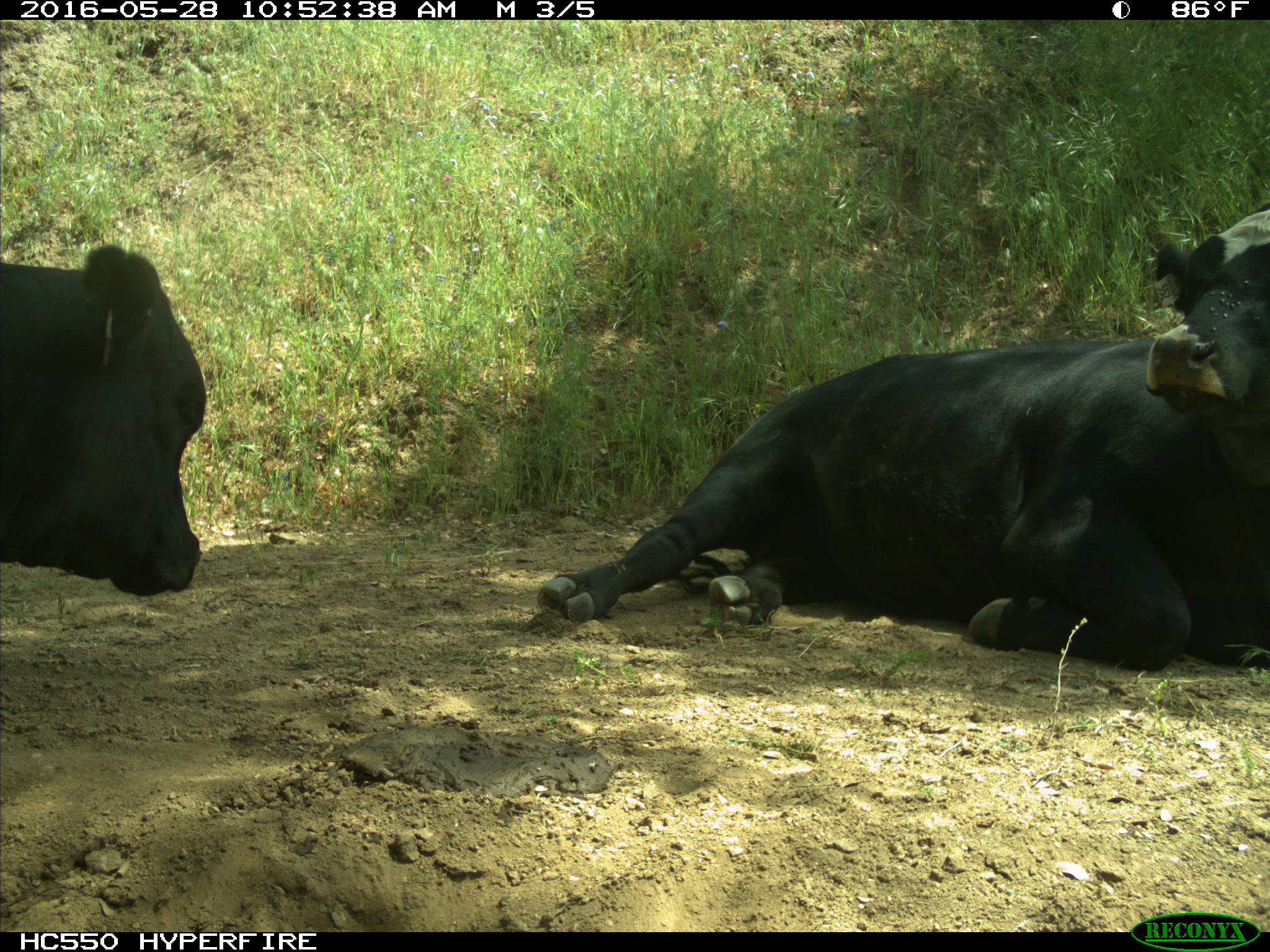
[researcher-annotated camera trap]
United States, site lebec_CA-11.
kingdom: Animalia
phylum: Chordata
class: Mammalia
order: Artiodactyla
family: Bovidae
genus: Bos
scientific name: Bos taurus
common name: domestic cow